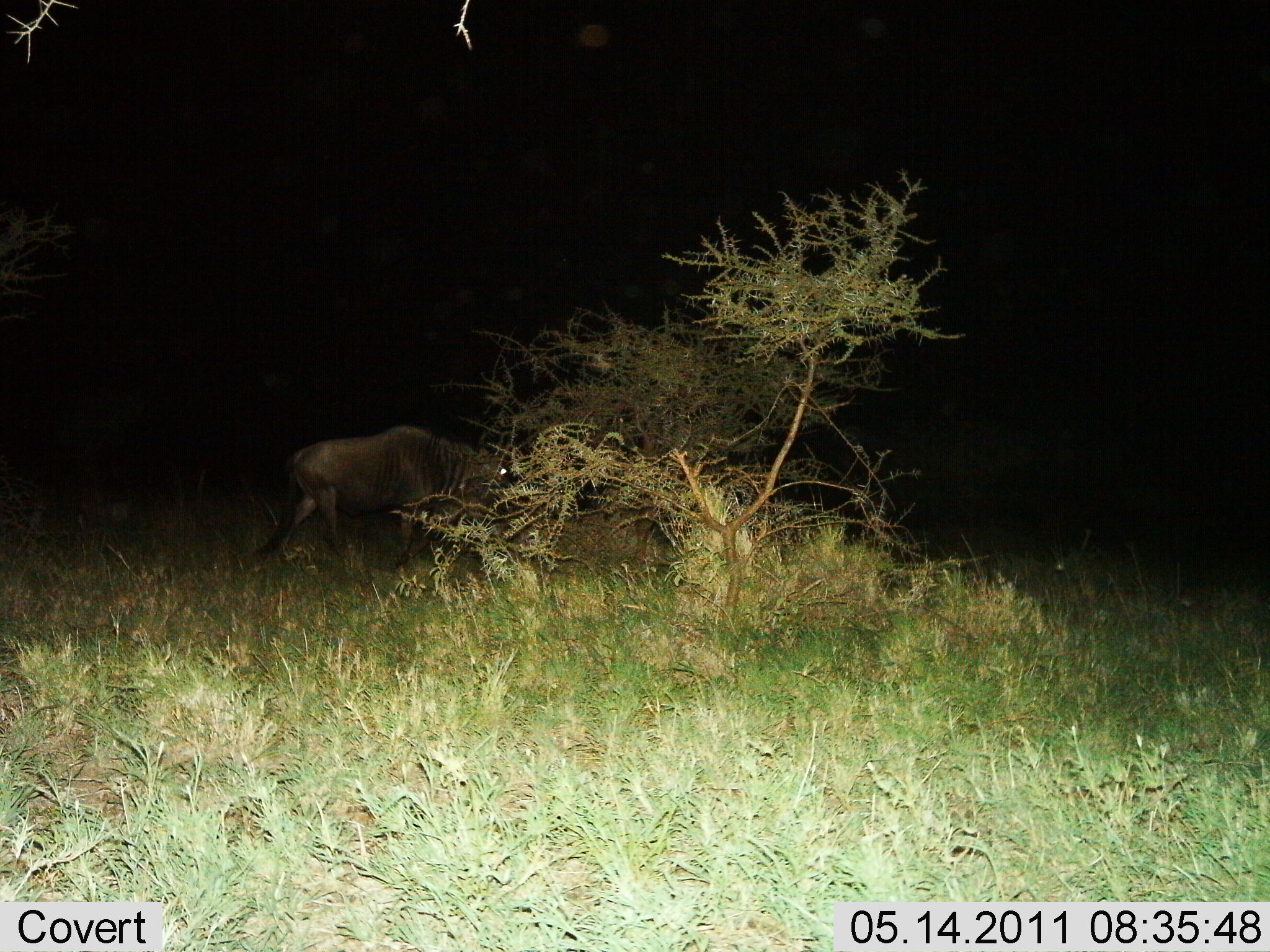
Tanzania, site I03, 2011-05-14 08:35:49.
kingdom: Animalia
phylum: Chordata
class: Mammalia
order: Artiodactyla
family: Bovidae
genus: Connochaetes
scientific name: Connochaetes taurinus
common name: blue wildebeest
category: wildebeest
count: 1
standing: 36%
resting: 9%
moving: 55%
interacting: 0%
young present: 0%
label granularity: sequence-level